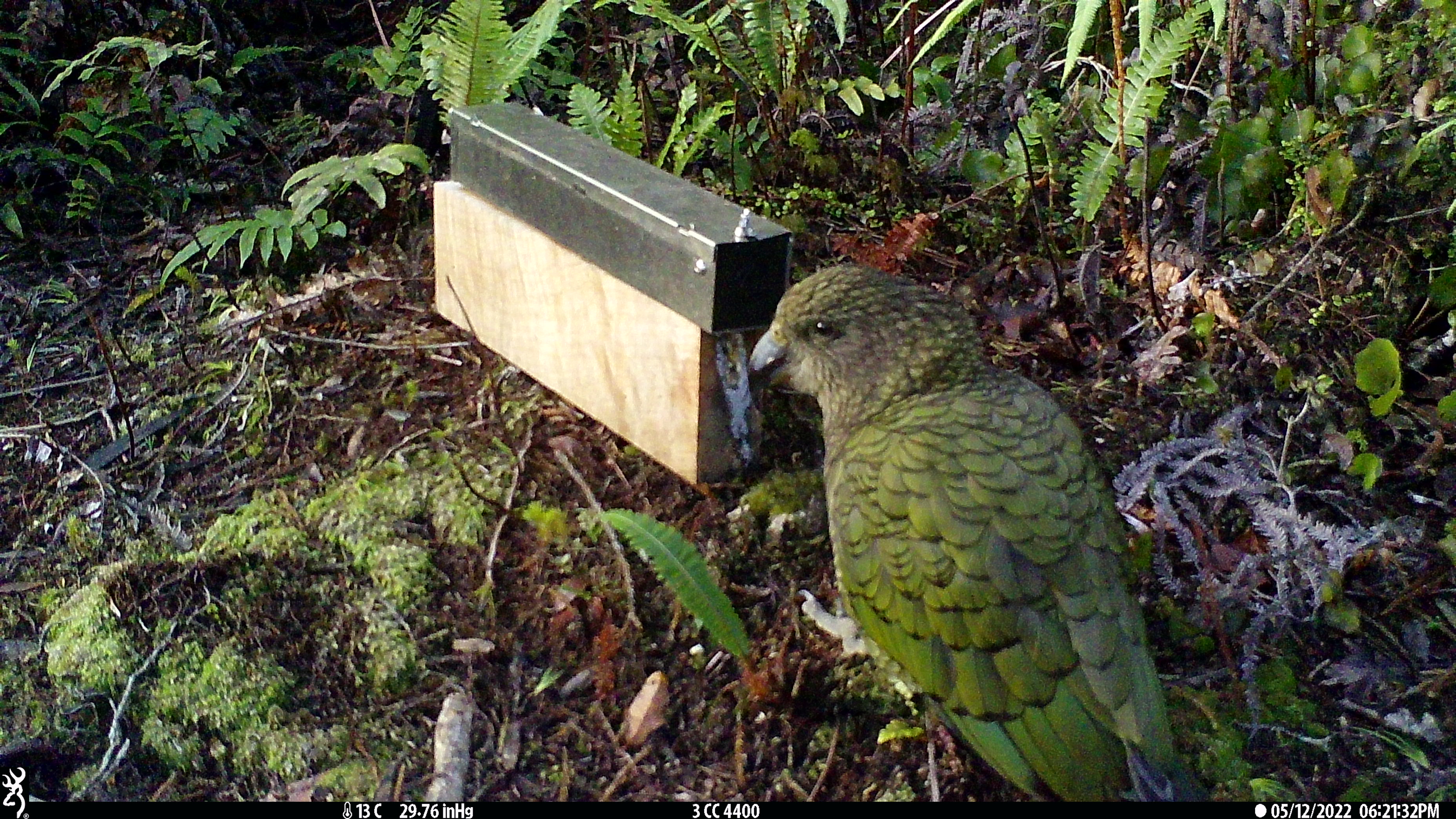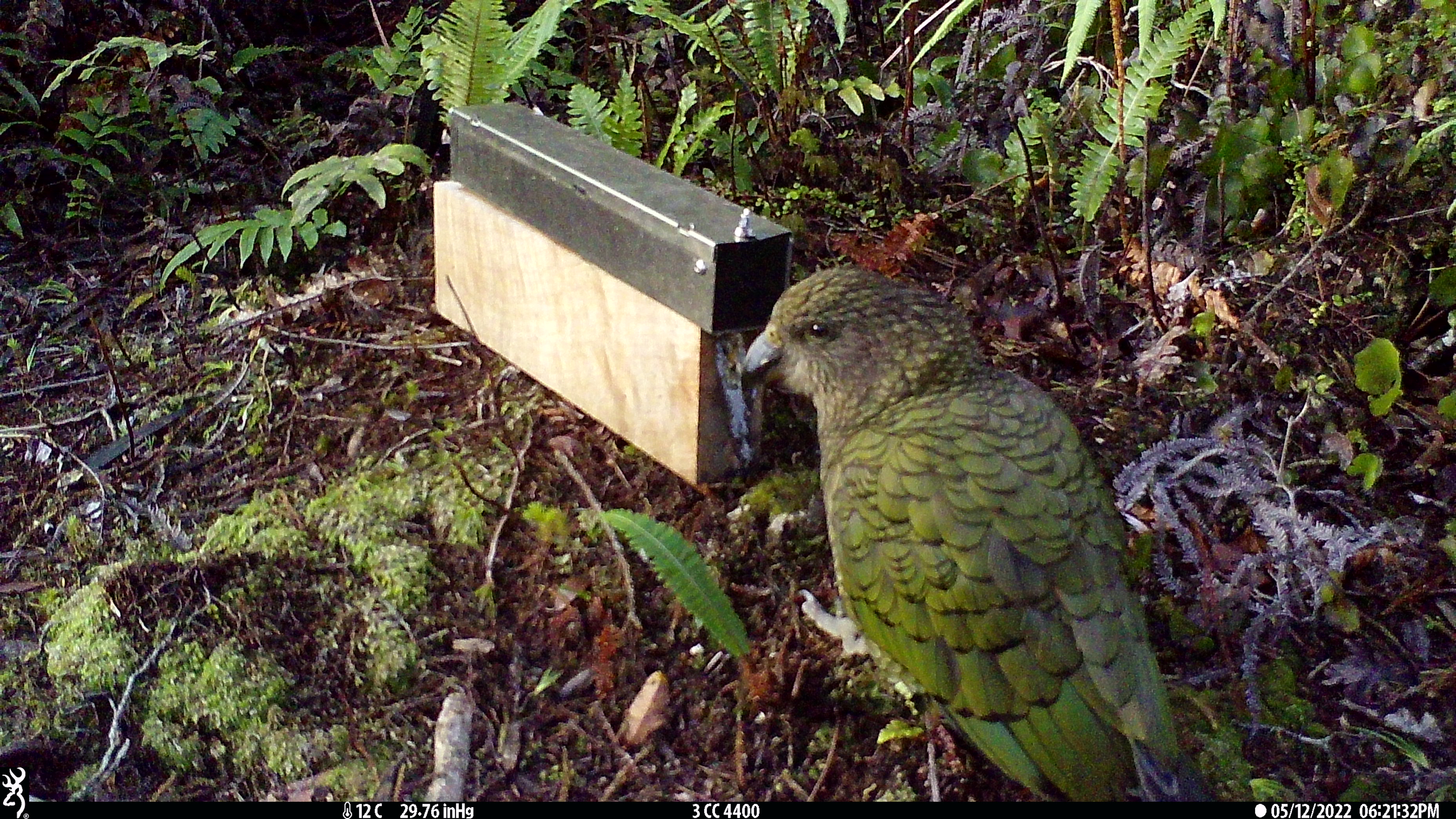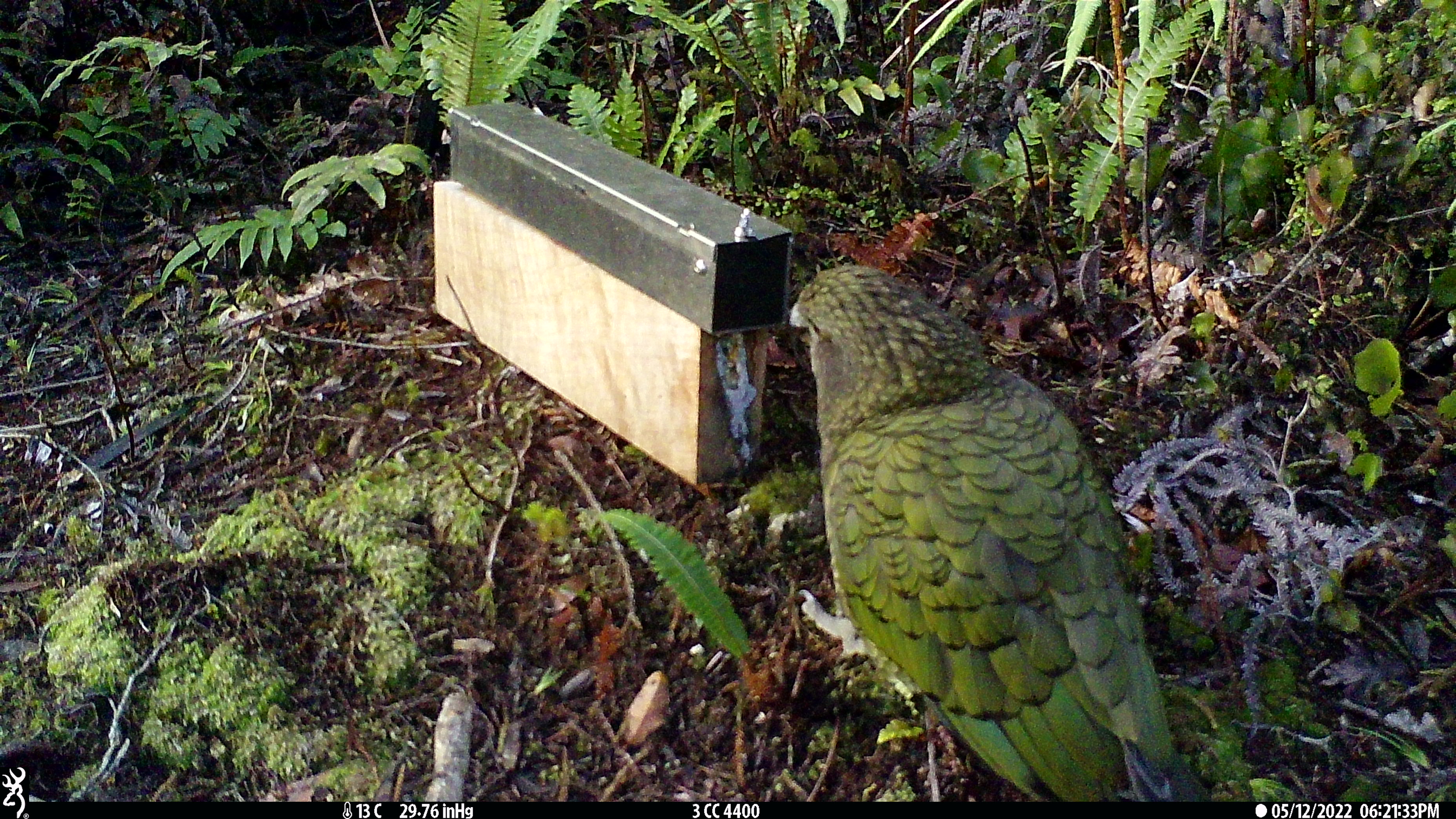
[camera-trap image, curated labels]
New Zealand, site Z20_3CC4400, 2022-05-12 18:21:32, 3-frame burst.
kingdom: Animalia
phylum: Chordata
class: Aves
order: Psittaciformes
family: Strigopidae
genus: Nestor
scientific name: Nestor notabilis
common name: kea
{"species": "kea (Nestor notabilis)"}